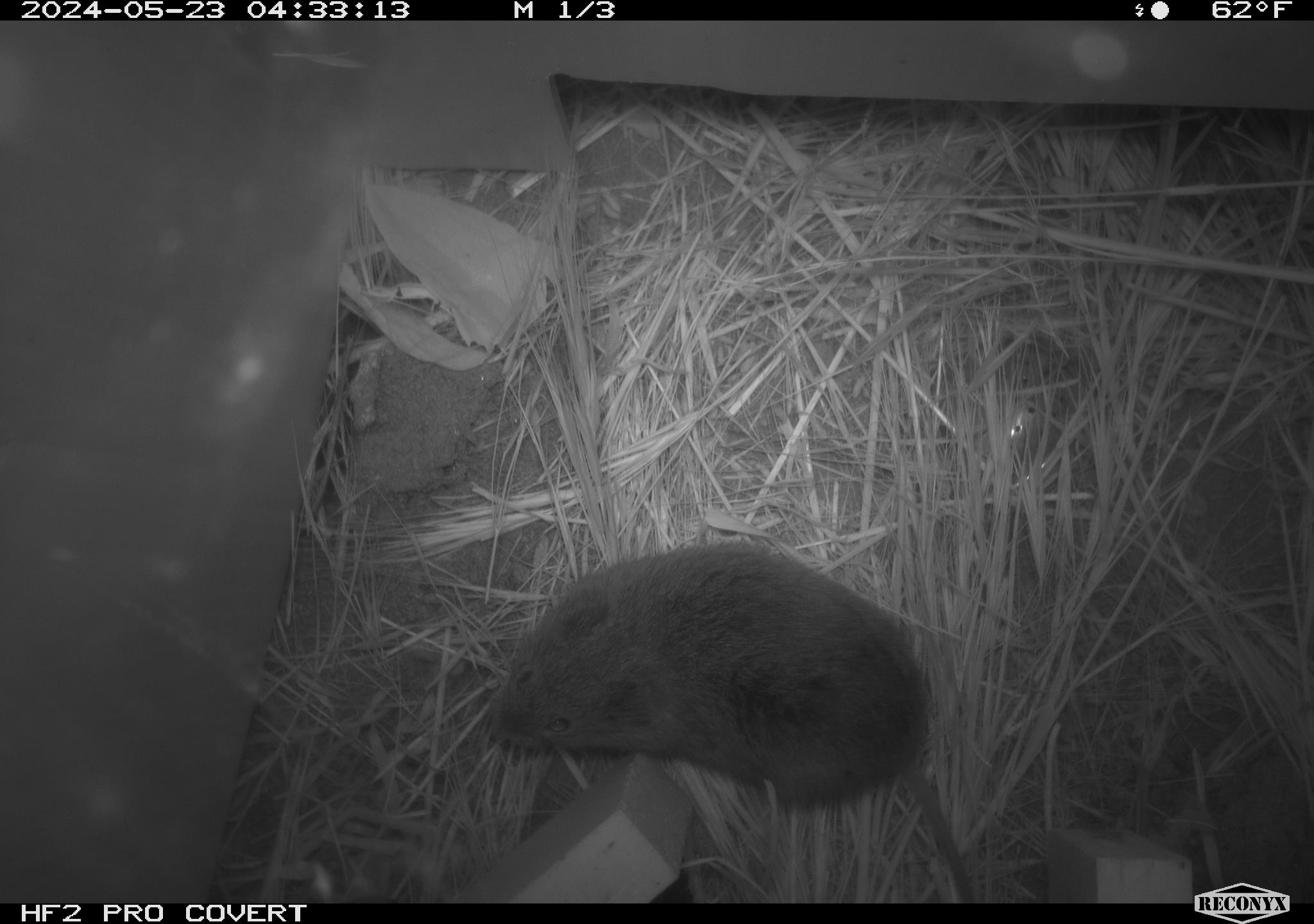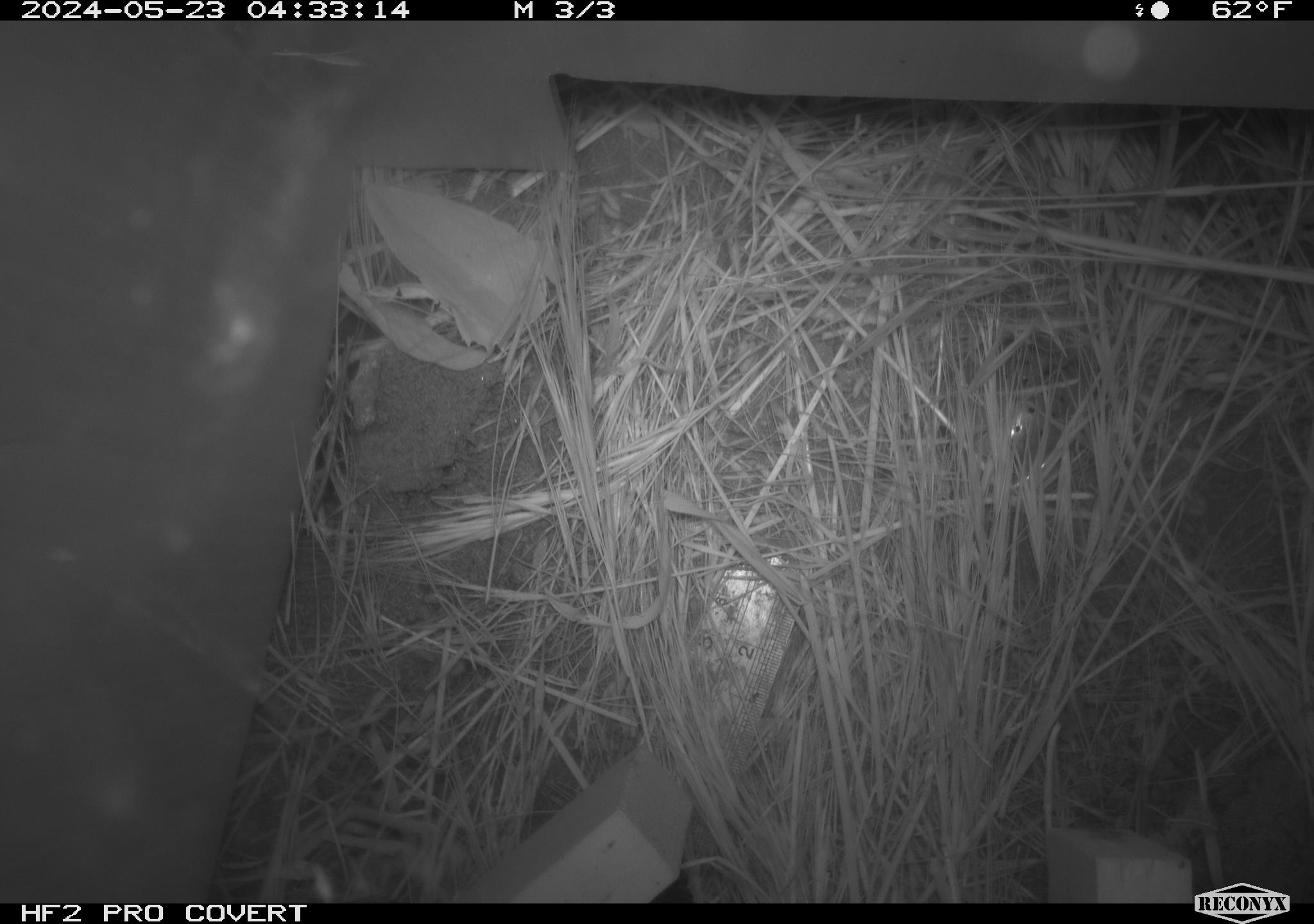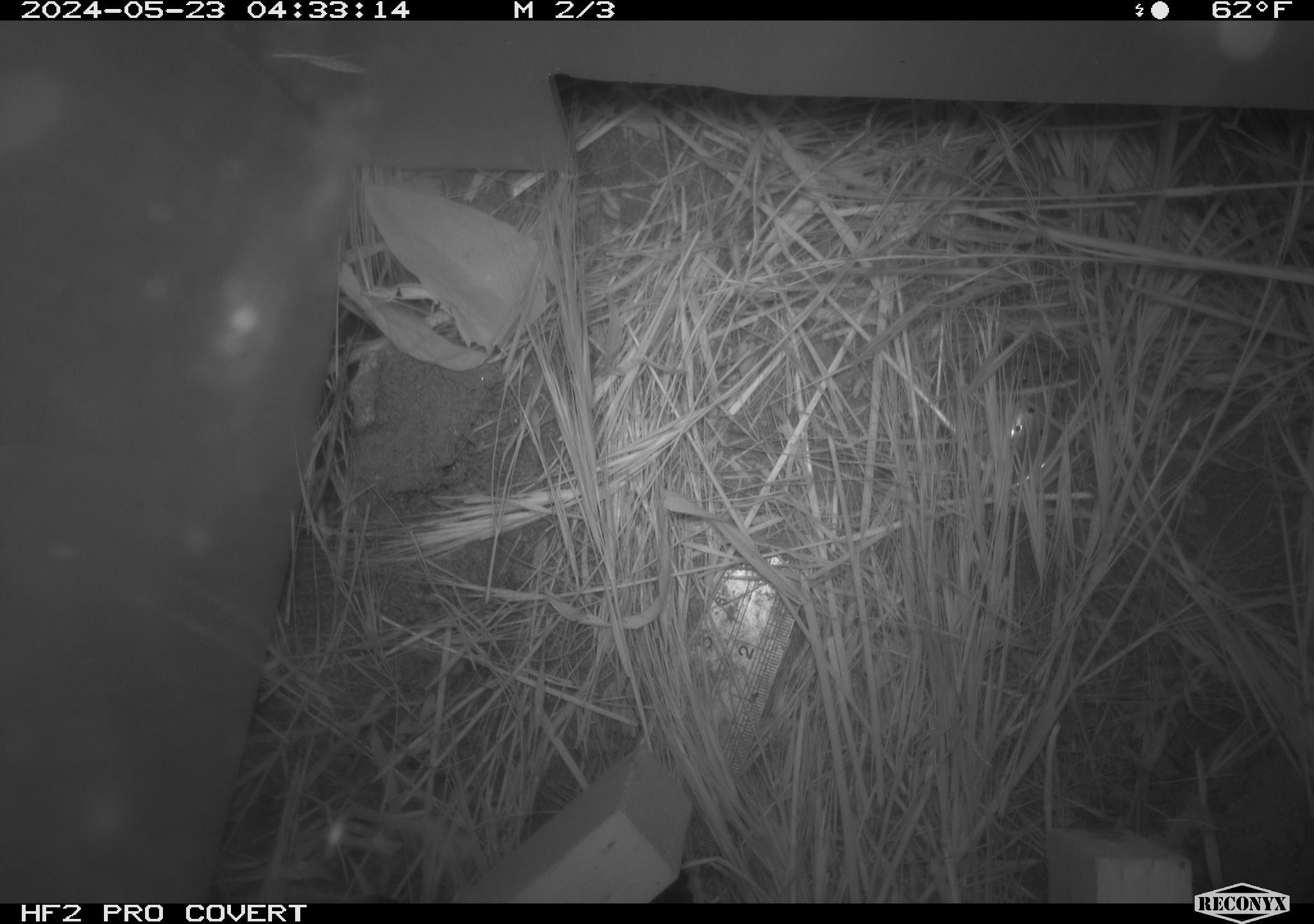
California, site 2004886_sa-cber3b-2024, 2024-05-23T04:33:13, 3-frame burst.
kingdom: Animalia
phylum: Chordata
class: Mammalia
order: Rodentia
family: Cricetidae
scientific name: Arvicolinae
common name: voles, lemmings, and muskrats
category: arvicolinae subfamily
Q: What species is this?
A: Arvicolinae subfamily (voles, lemmings, and muskrats) (Arvicolinae).